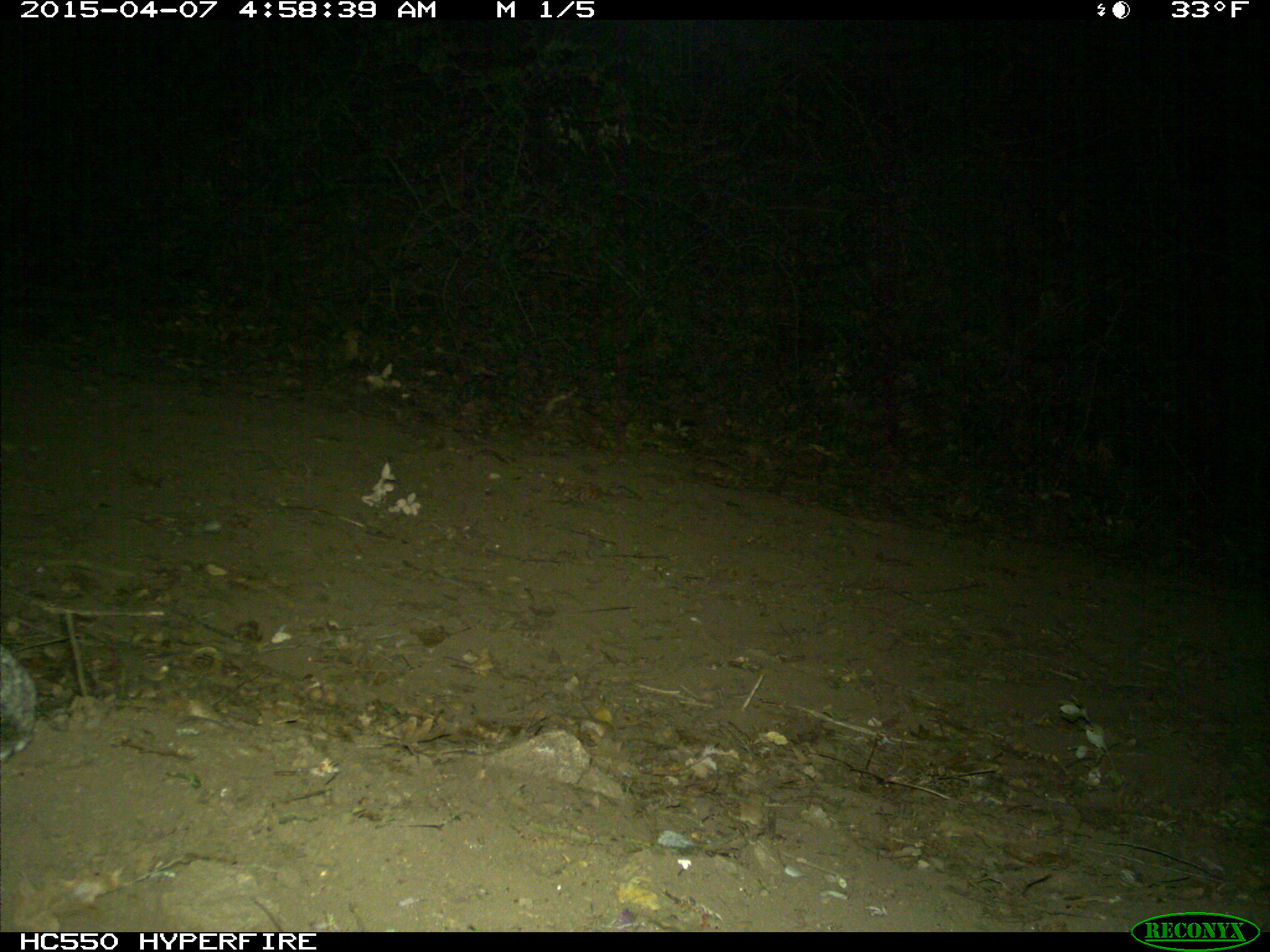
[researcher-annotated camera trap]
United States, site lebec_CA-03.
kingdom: Animalia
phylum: Chordata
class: Mammalia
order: Lagomorpha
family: Leporidae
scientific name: Leporidae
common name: rabbits and hares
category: unidentified rabbit